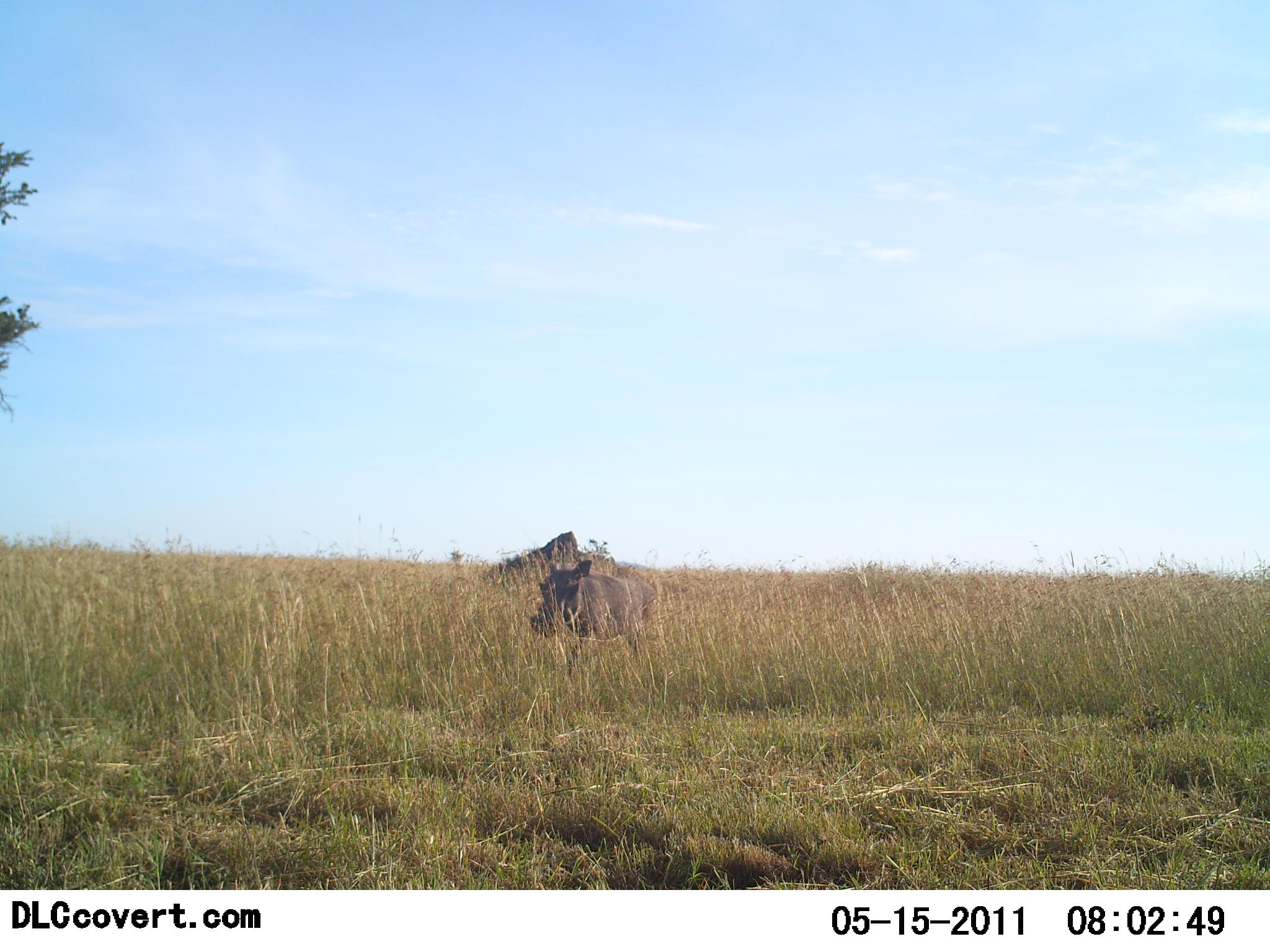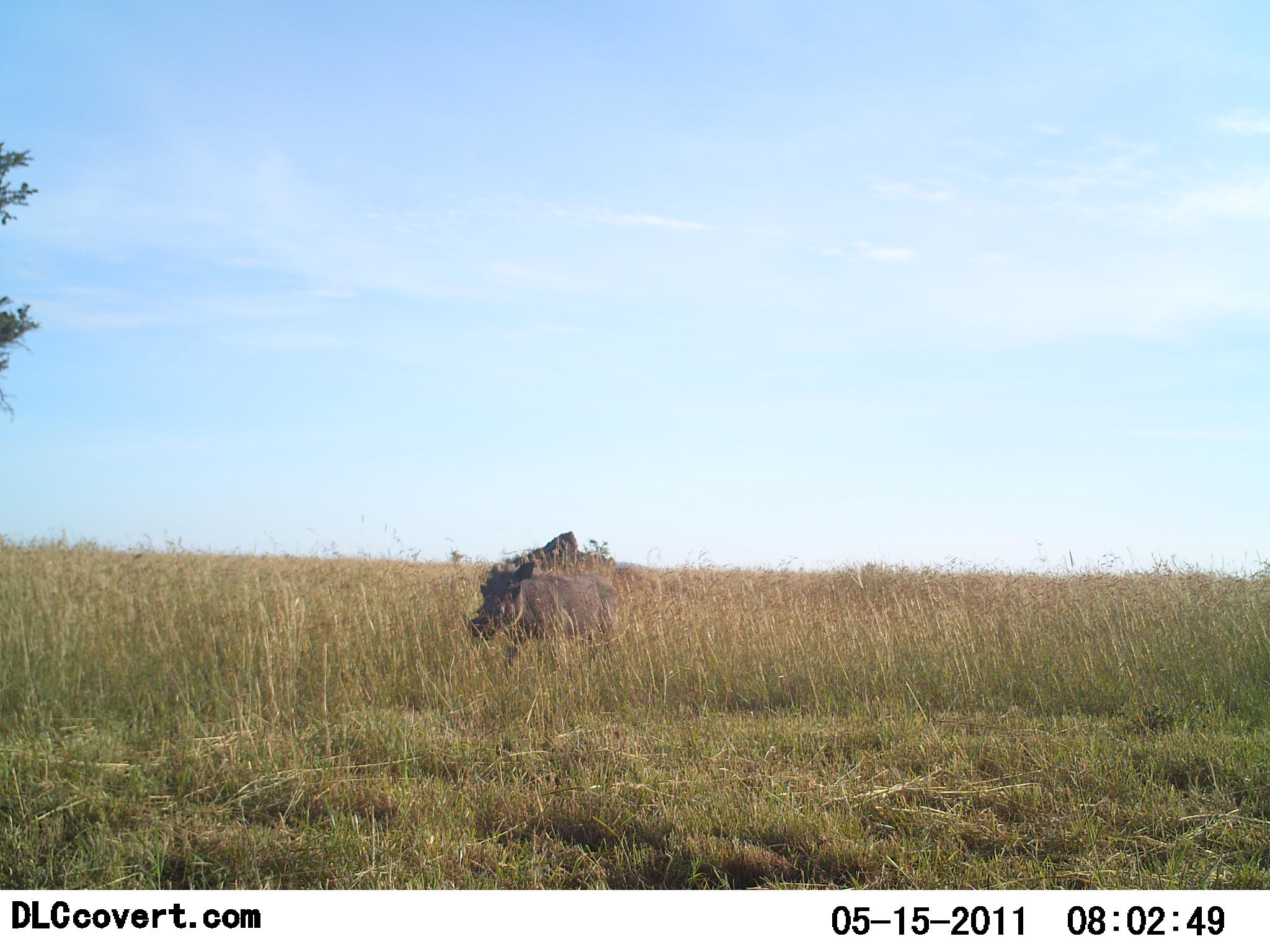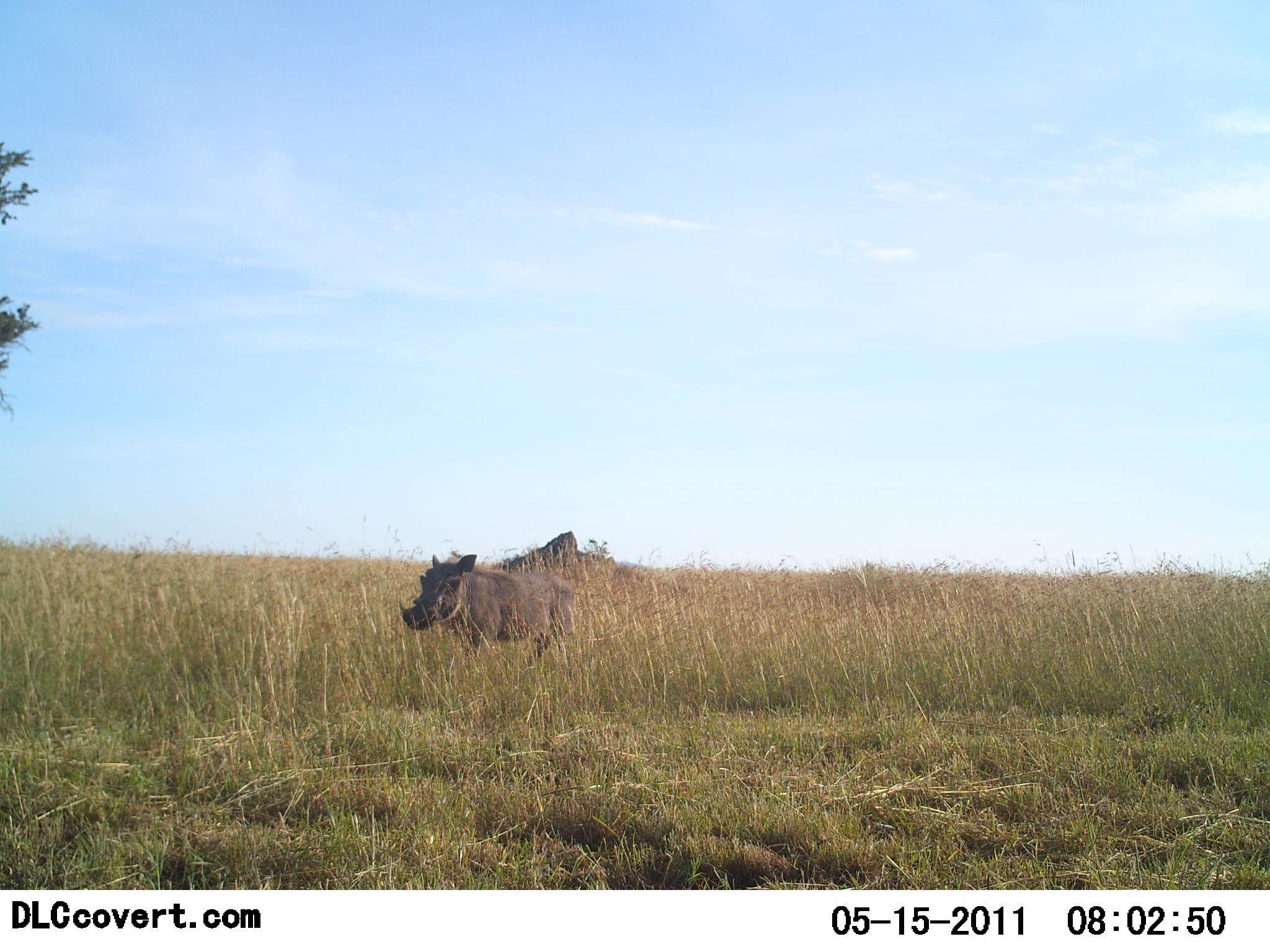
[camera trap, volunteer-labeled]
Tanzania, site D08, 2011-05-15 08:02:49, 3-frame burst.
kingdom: Animalia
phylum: Chordata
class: Mammalia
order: Artiodactyla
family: Suidae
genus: Phacochoerus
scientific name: Phacochoerus africanus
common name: warthog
Warthog (Phacochoerus africanus), count 1. Behavior (volunteer vote fractions): standing 8%, resting 0%, moving 92%, interacting 0%. Young present (vote fraction): 0%. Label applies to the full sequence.